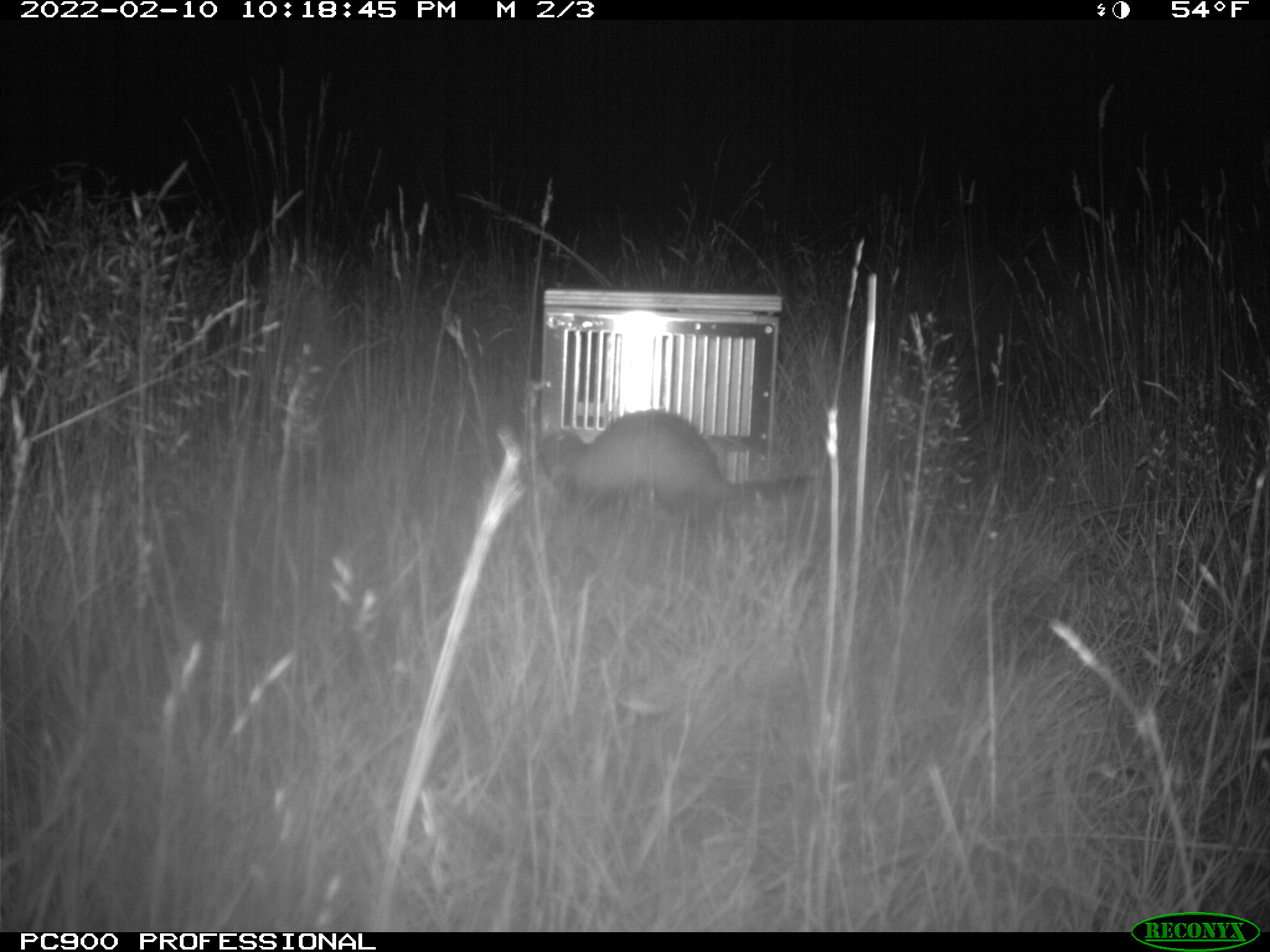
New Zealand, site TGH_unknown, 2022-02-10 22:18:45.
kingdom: Animalia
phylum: Chordata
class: Mammalia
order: Carnivora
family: Mustelidae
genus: Mustela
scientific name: Mustela furo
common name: ferret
Ferret (Mustela furo).